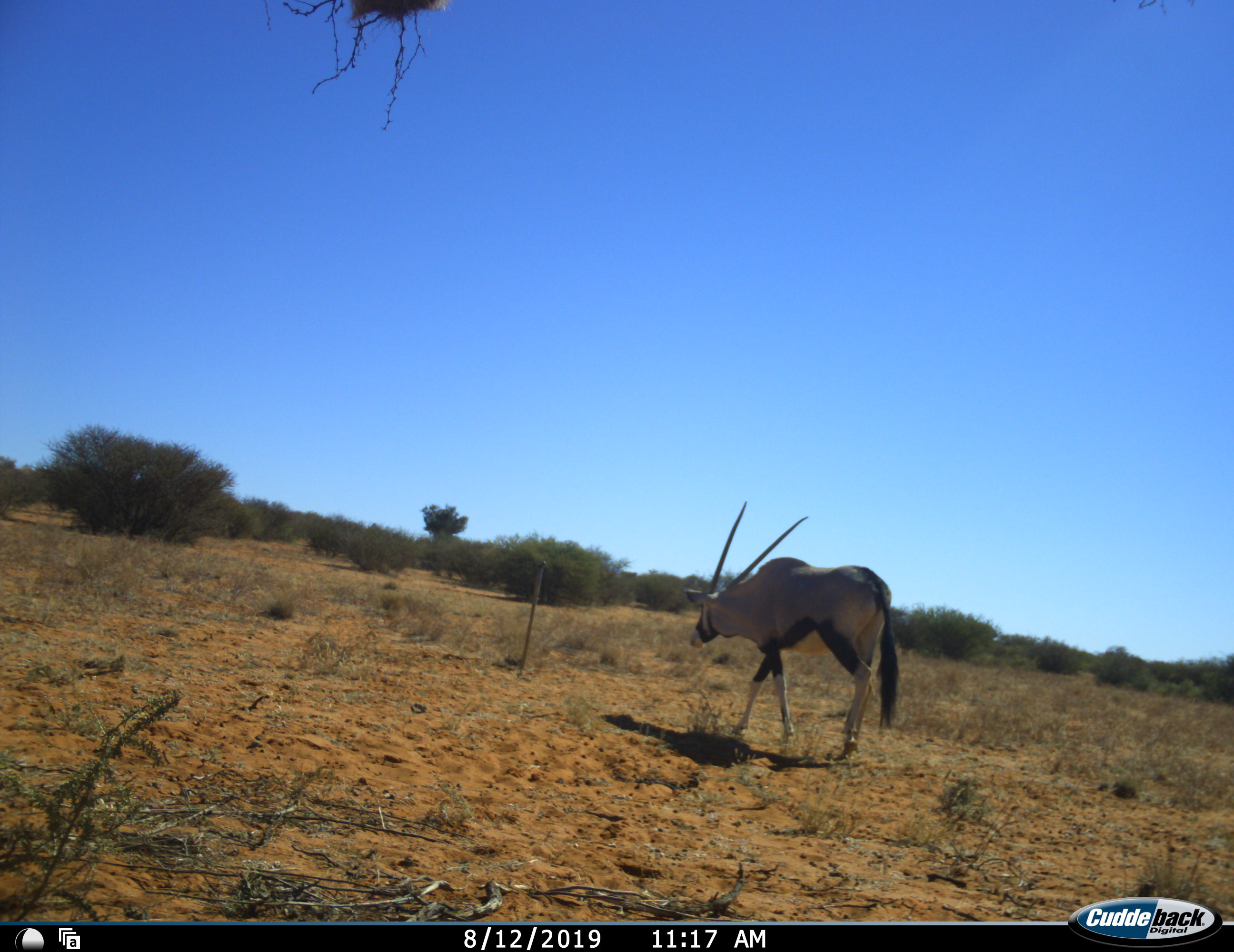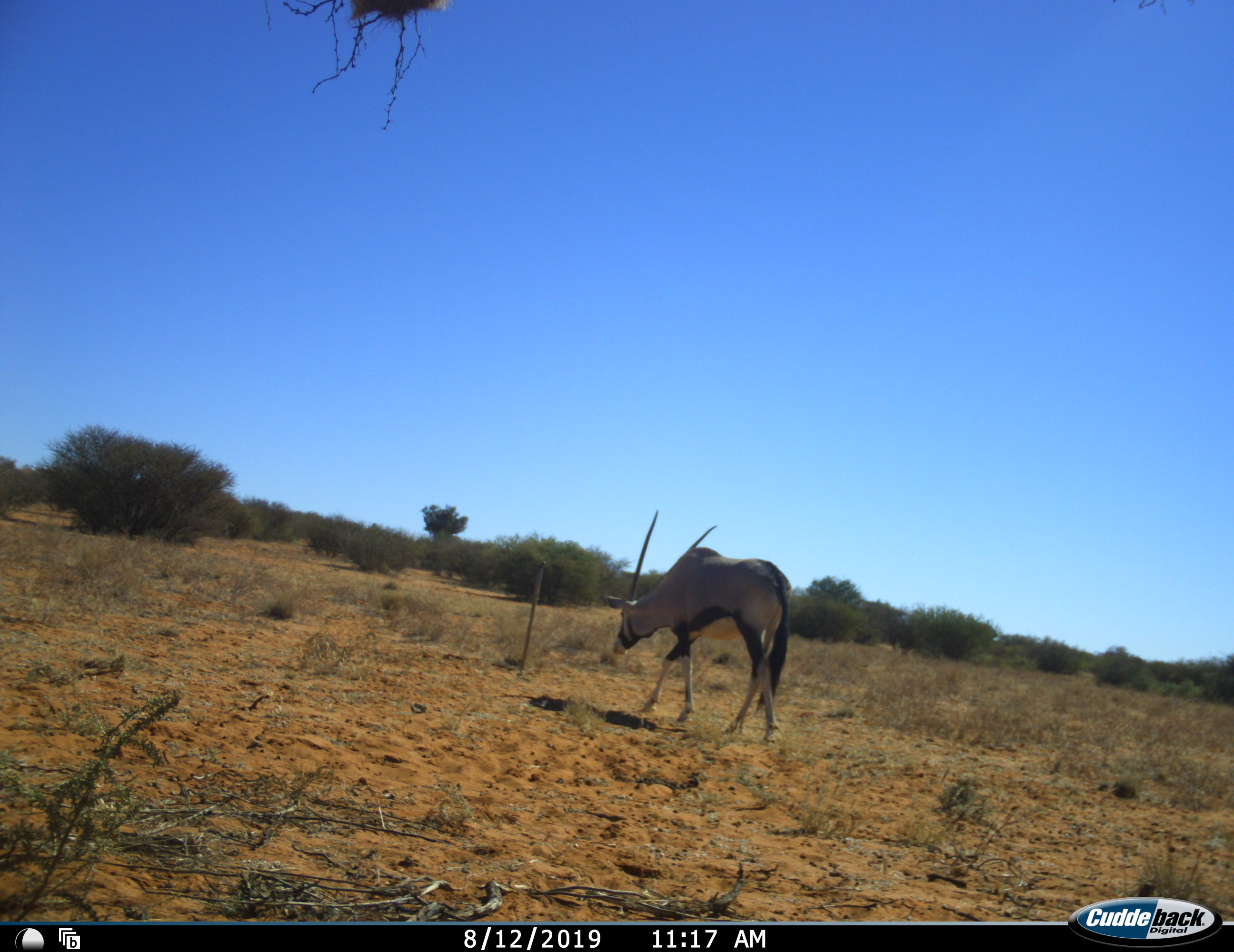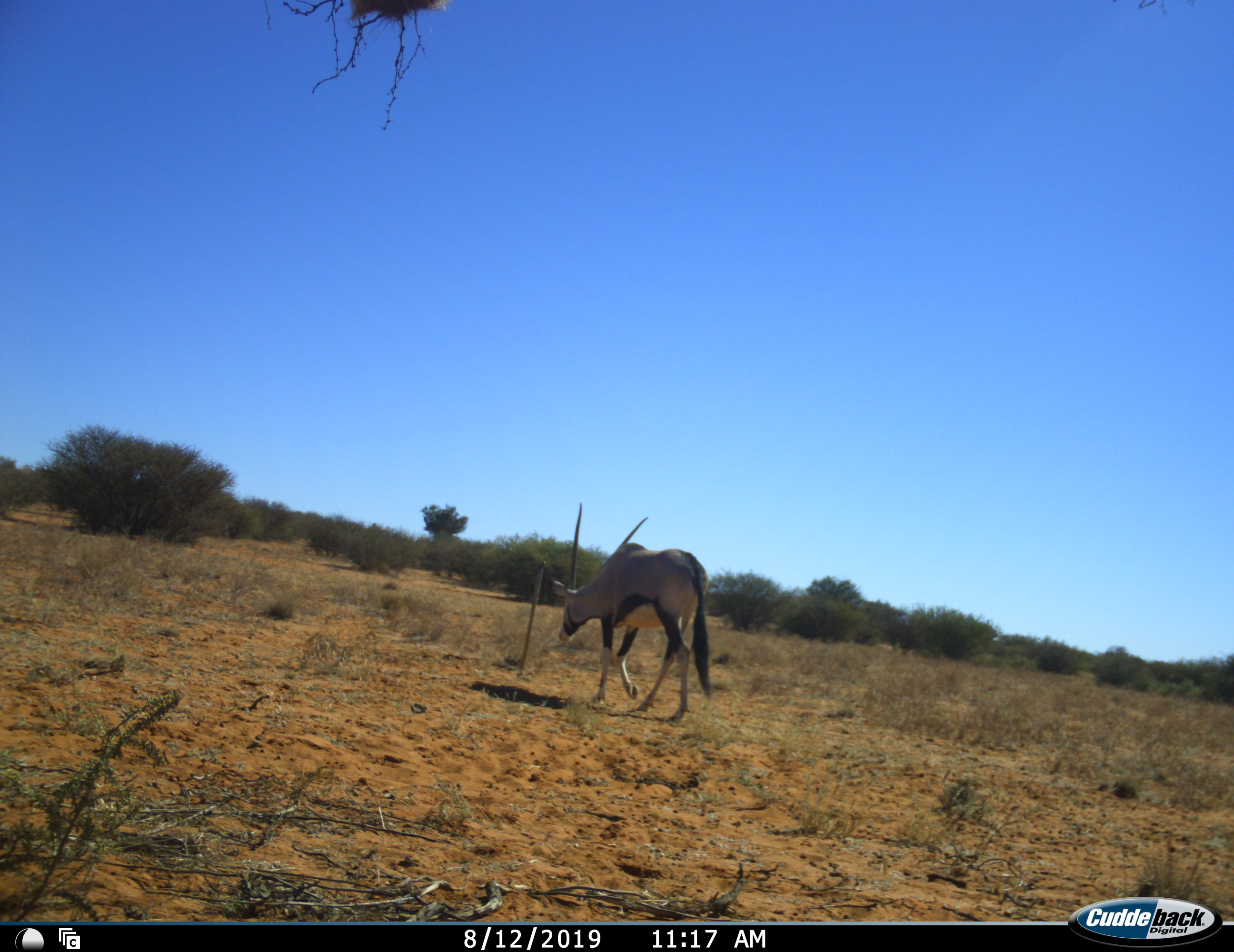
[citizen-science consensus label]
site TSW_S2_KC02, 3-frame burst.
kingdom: Animalia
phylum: Chordata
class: Mammalia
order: Artiodactyla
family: Bovidae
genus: Oryx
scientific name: Oryx gazella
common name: gemsbok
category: oryx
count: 1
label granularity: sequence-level